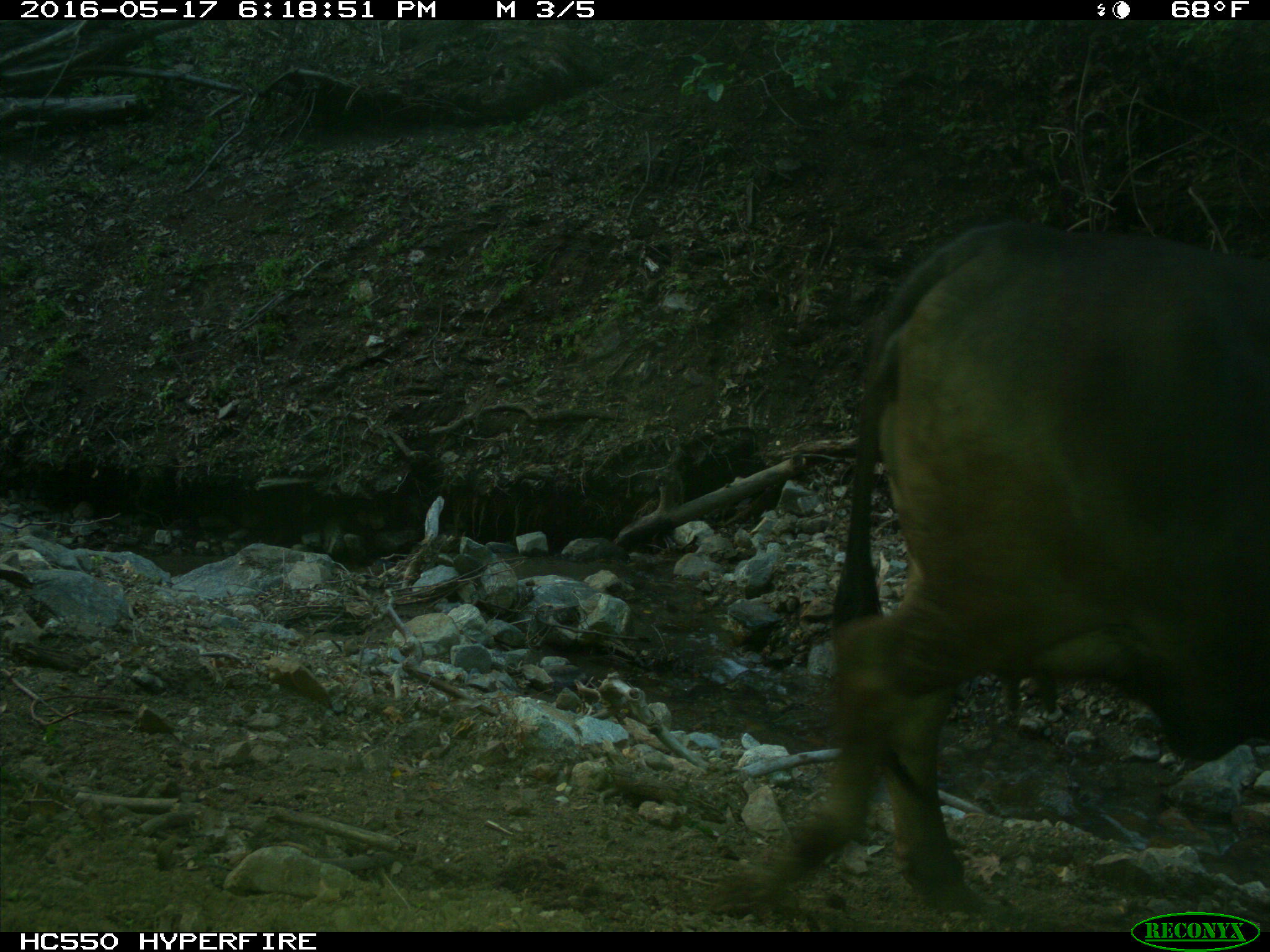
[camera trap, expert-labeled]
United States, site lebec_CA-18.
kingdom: Animalia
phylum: Chordata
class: Mammalia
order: Artiodactyla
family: Bovidae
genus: Bos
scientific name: Bos taurus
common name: domestic cow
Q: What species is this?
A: Bos taurus (domestic cow).